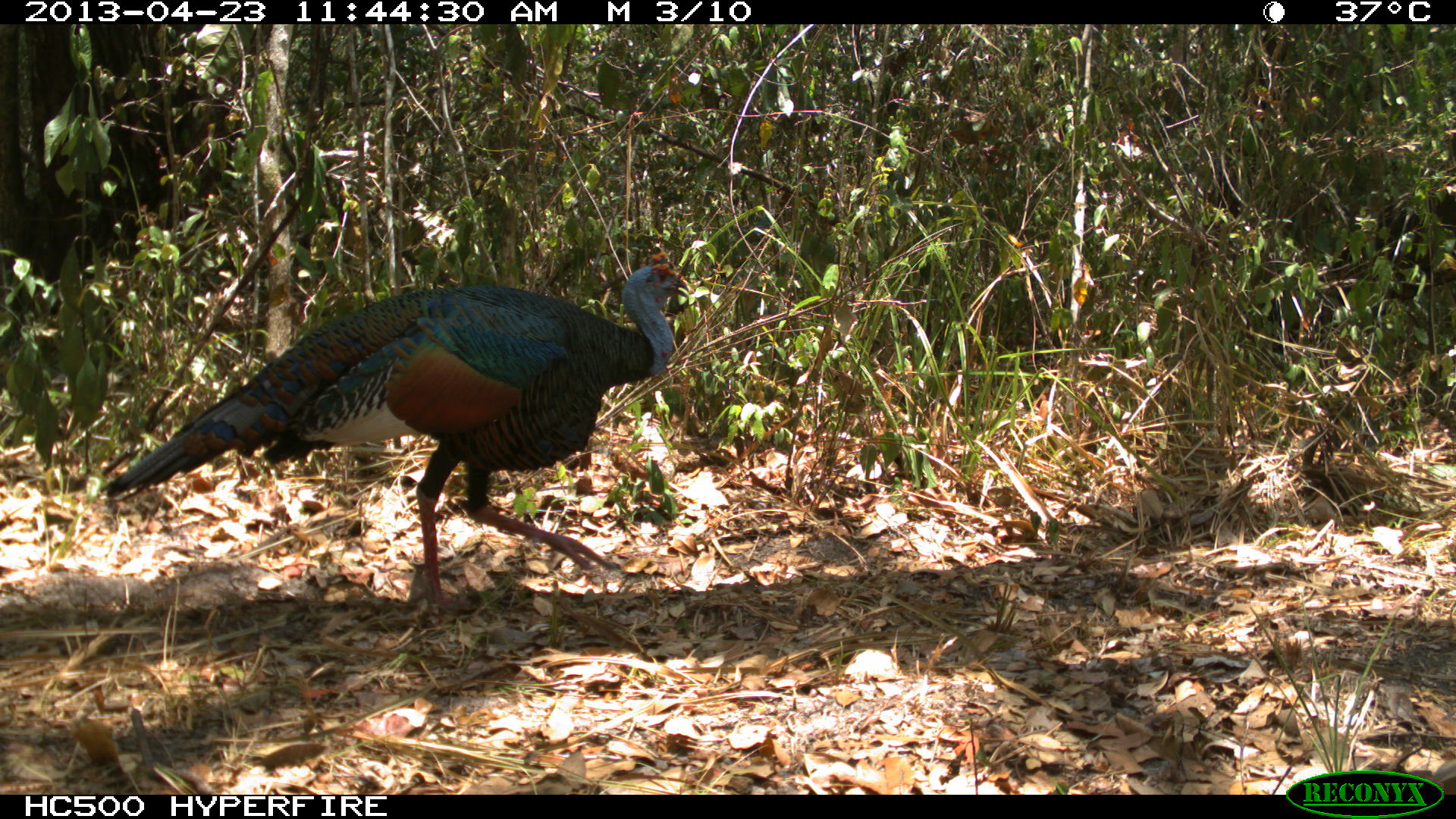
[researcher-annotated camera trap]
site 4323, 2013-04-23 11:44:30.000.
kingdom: Animalia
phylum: Chordata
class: Aves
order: Galliformes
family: Phasianidae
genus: Meleagris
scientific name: Meleagris ocellata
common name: ocellated turkey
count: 1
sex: male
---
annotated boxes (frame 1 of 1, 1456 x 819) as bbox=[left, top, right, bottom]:
meleagris ocellata: bbox=[98, 250, 689, 616]